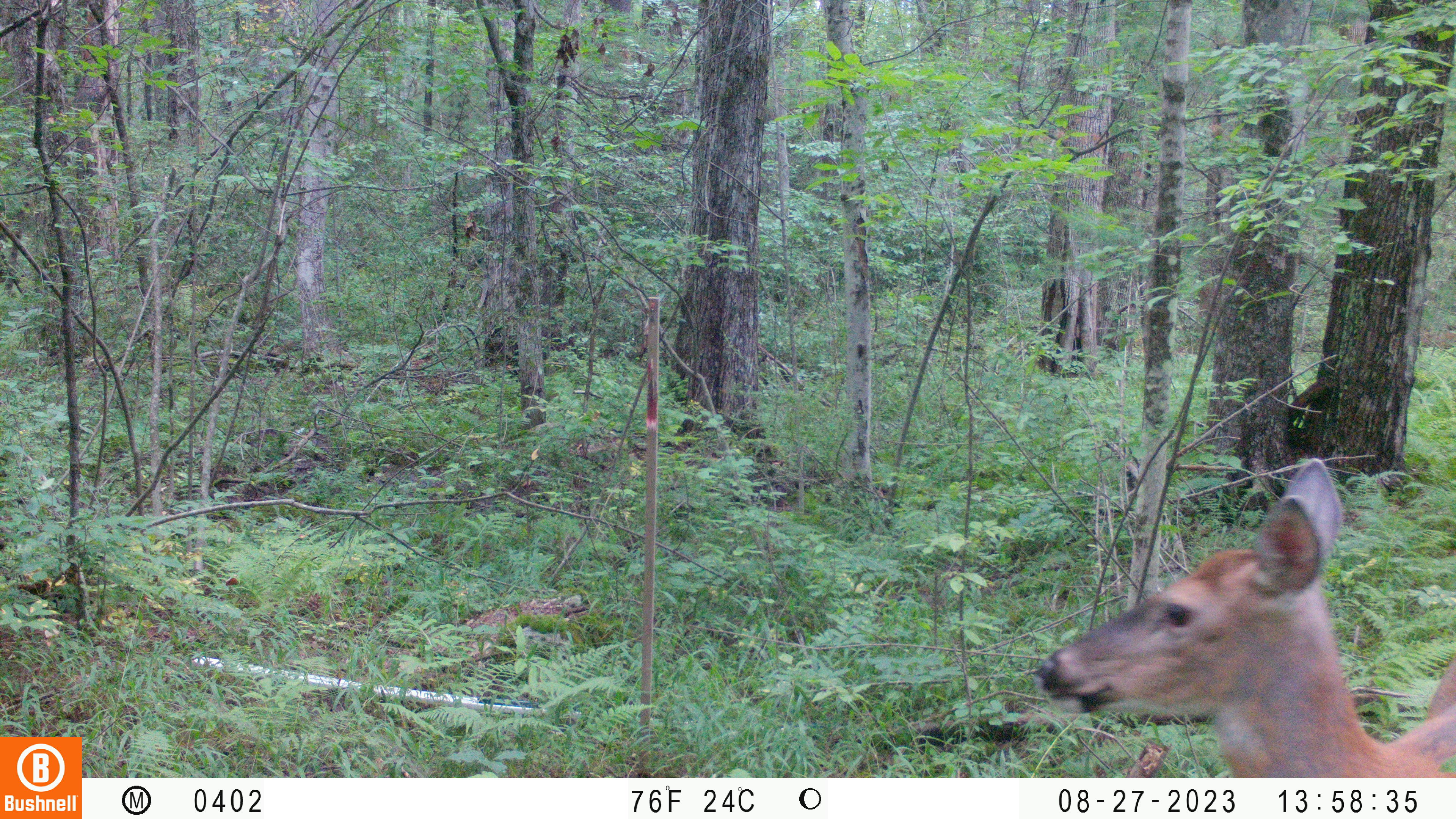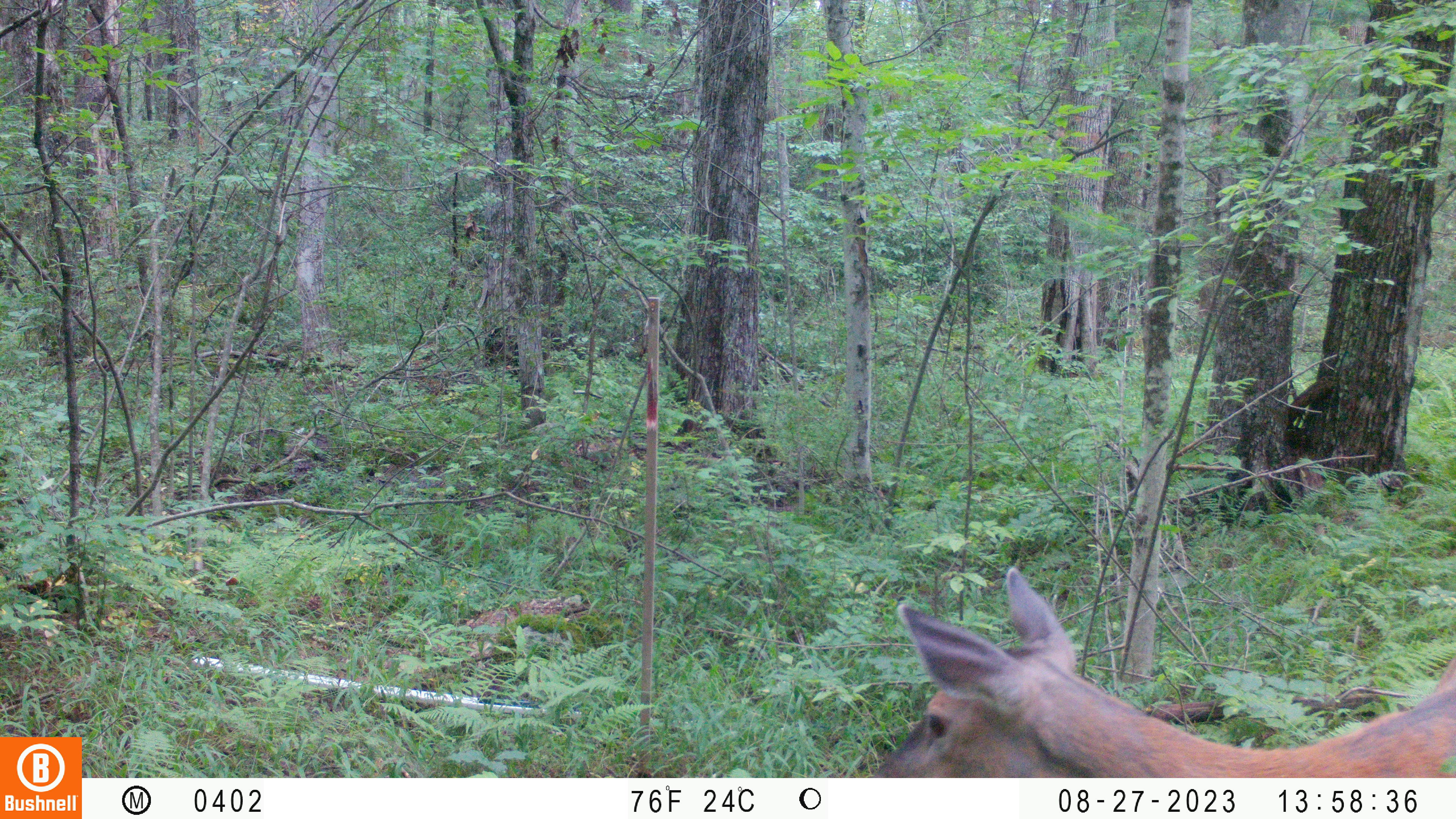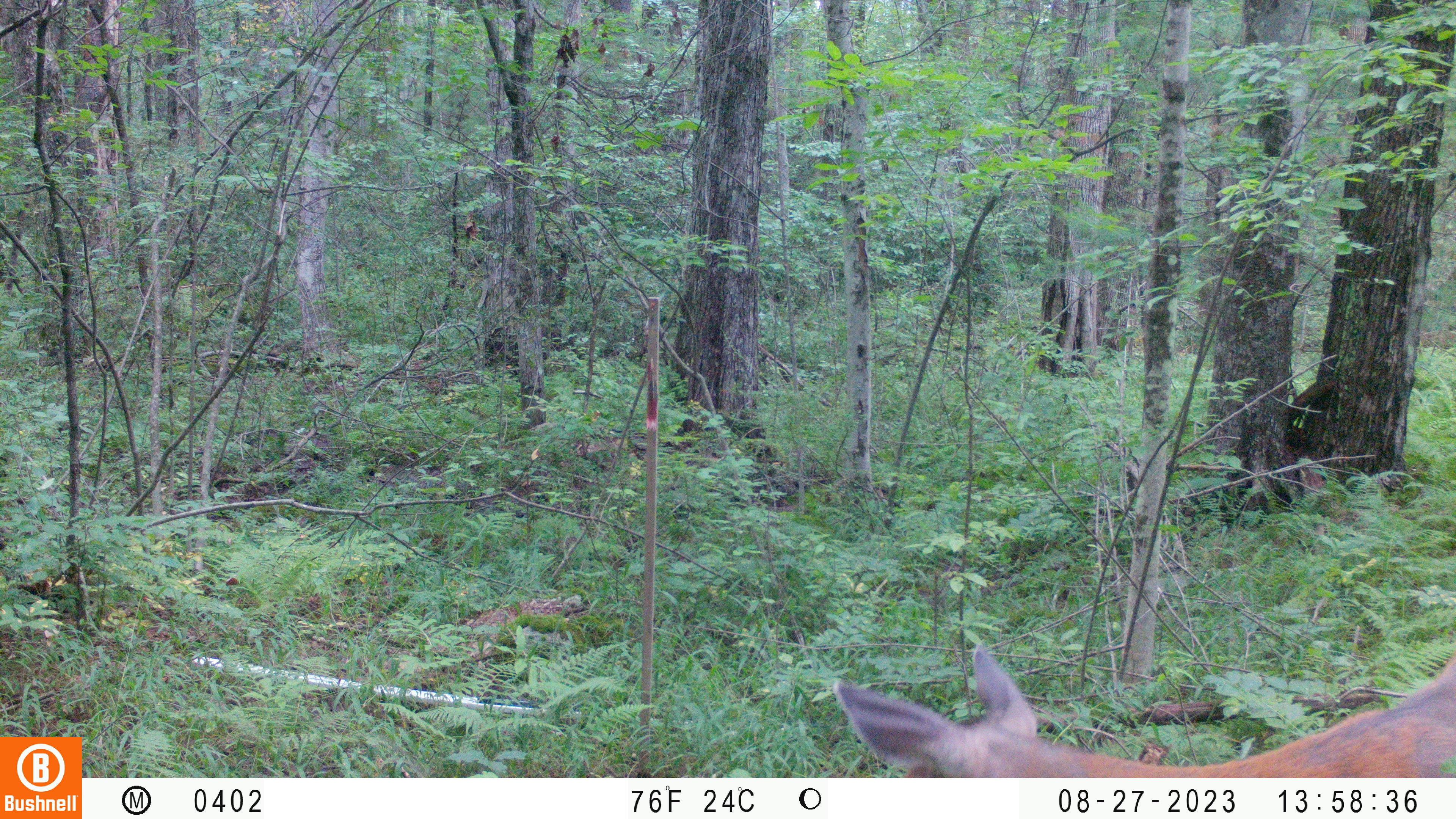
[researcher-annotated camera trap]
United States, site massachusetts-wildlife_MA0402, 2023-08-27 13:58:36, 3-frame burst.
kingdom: Animalia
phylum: Chordata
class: Mammalia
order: Artiodactyla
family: Cervidae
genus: Odocoileus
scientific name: Odocoileus virginianus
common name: white-tailed deer